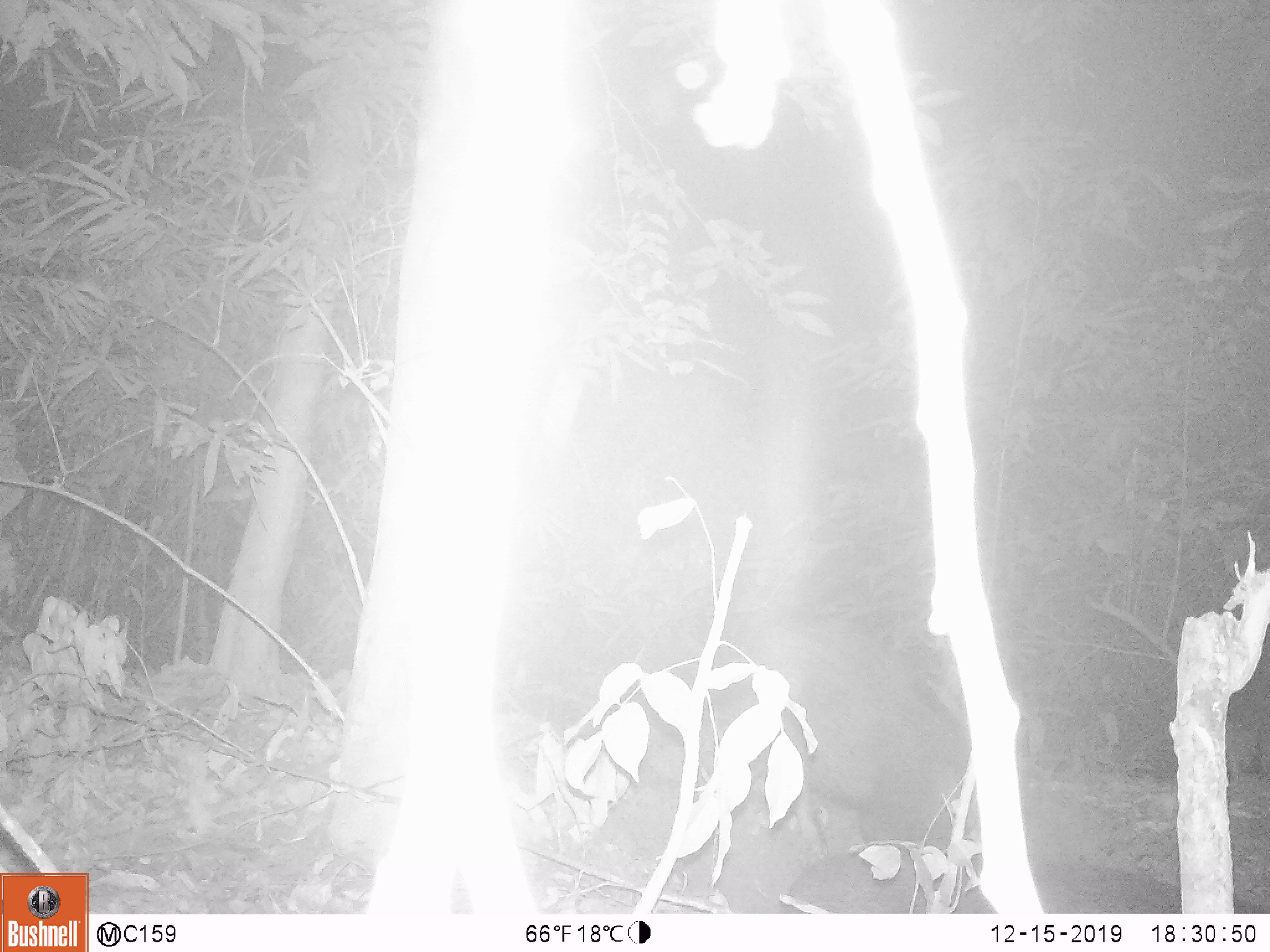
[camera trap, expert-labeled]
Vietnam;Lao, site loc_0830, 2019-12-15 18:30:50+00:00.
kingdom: Animalia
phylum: Chordata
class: Mammalia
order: Artiodactyla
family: Suidae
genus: Sus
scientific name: Sus scrofa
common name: eurasian wild pig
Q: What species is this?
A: Eurasian wild pig (Sus scrofa).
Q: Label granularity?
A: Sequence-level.